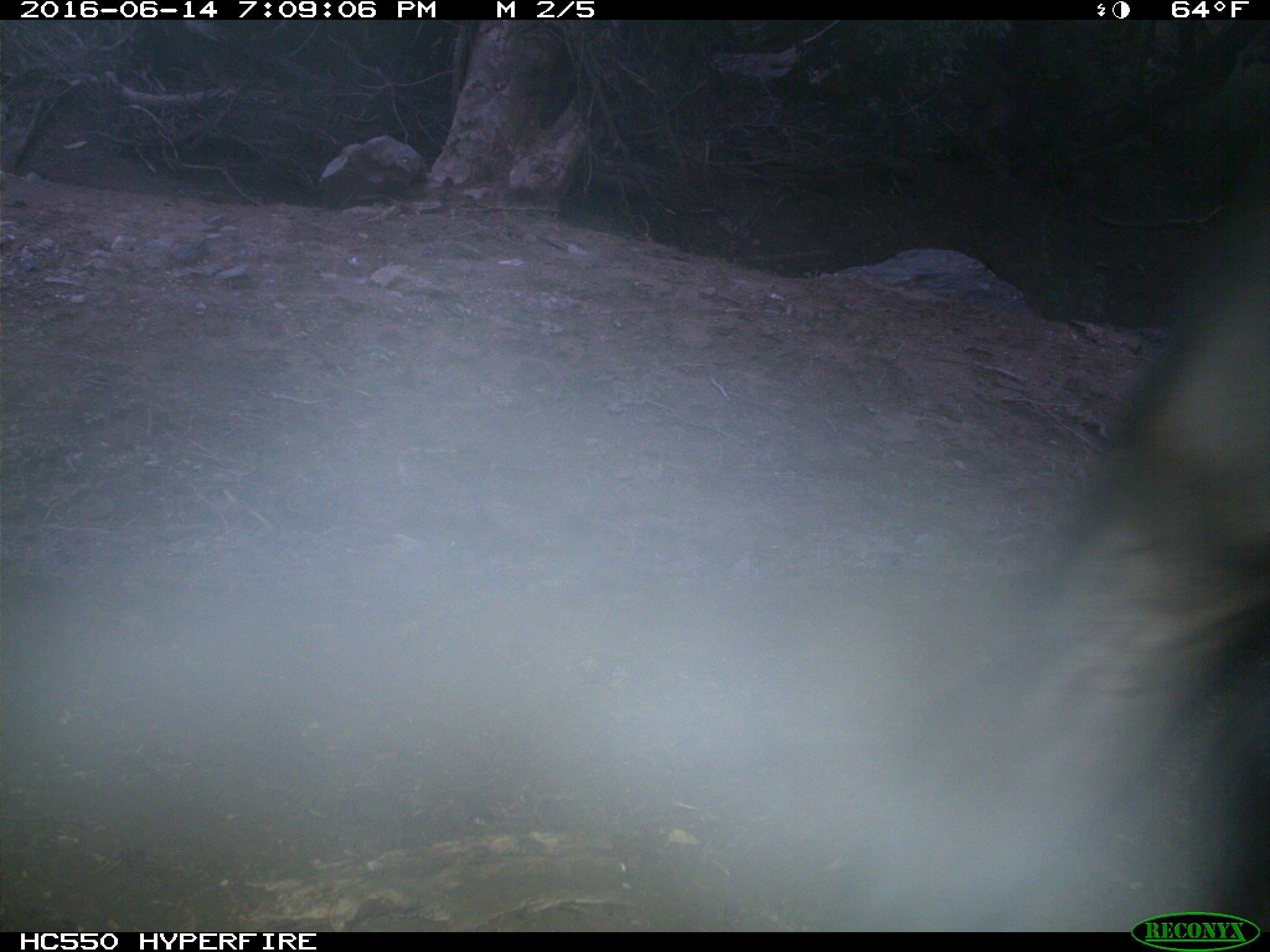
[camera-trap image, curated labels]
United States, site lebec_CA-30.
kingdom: Animalia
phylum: Chordata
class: Mammalia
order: Artiodactyla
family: Bovidae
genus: Bos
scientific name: Bos taurus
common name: domestic cow